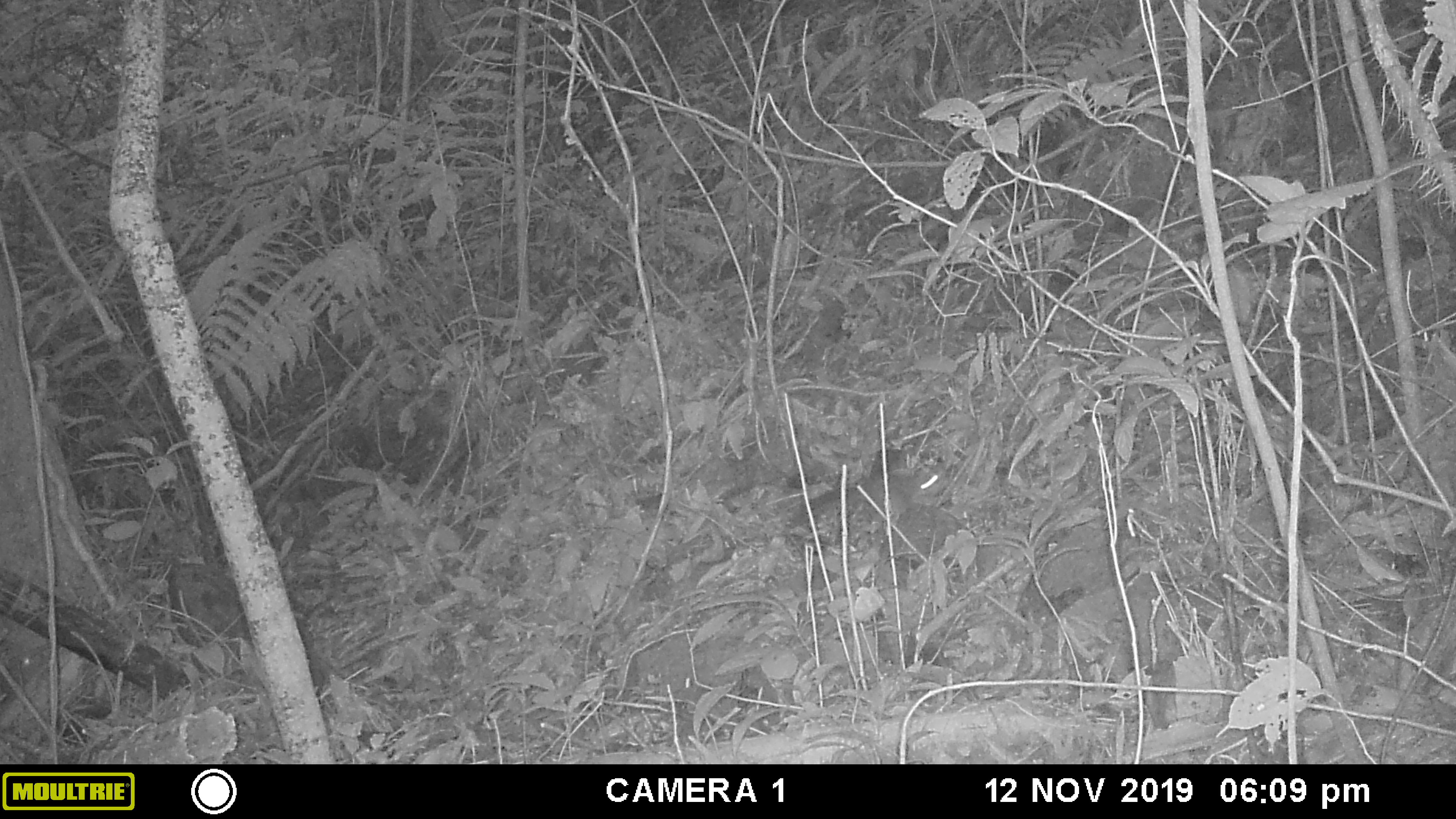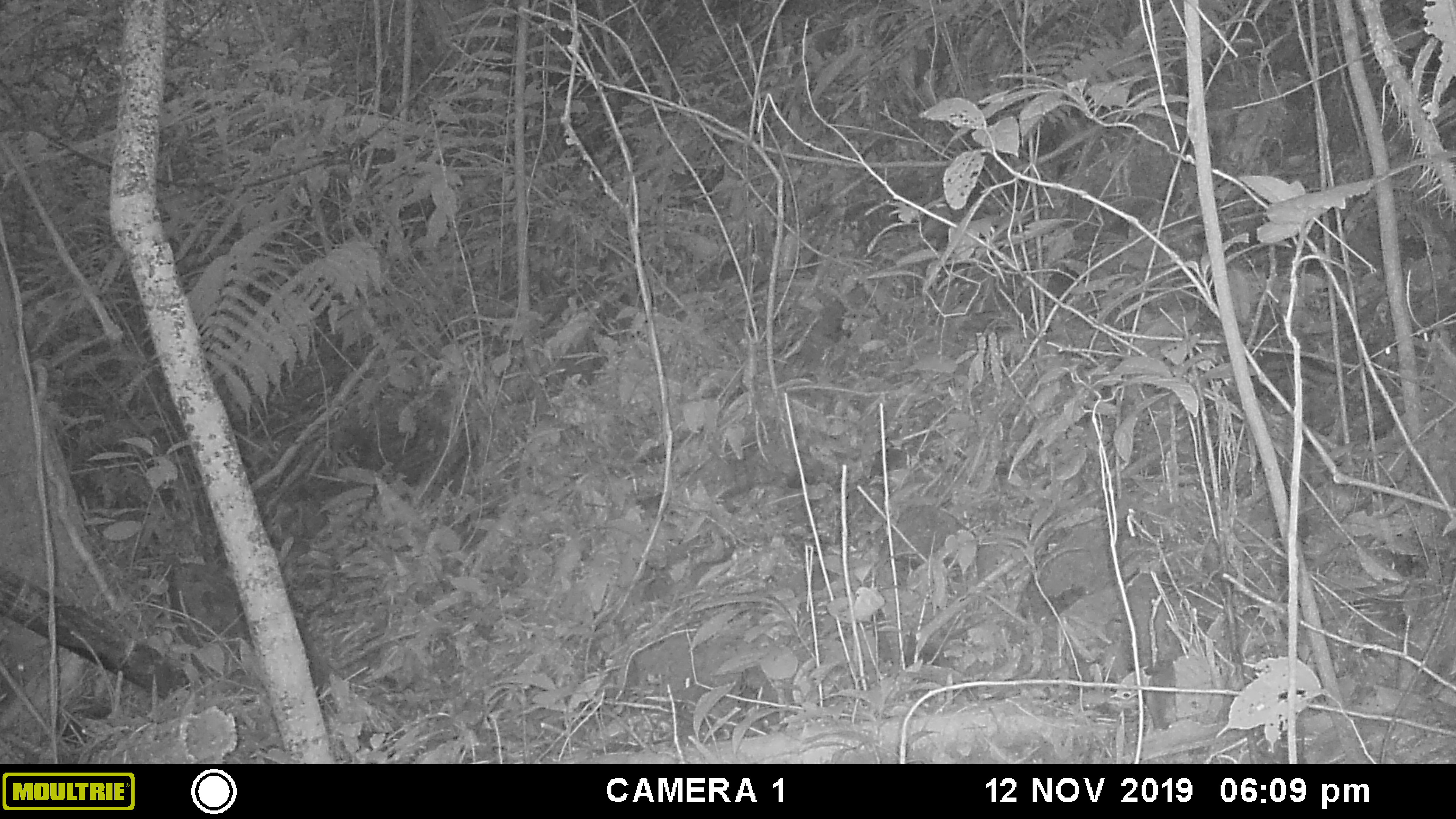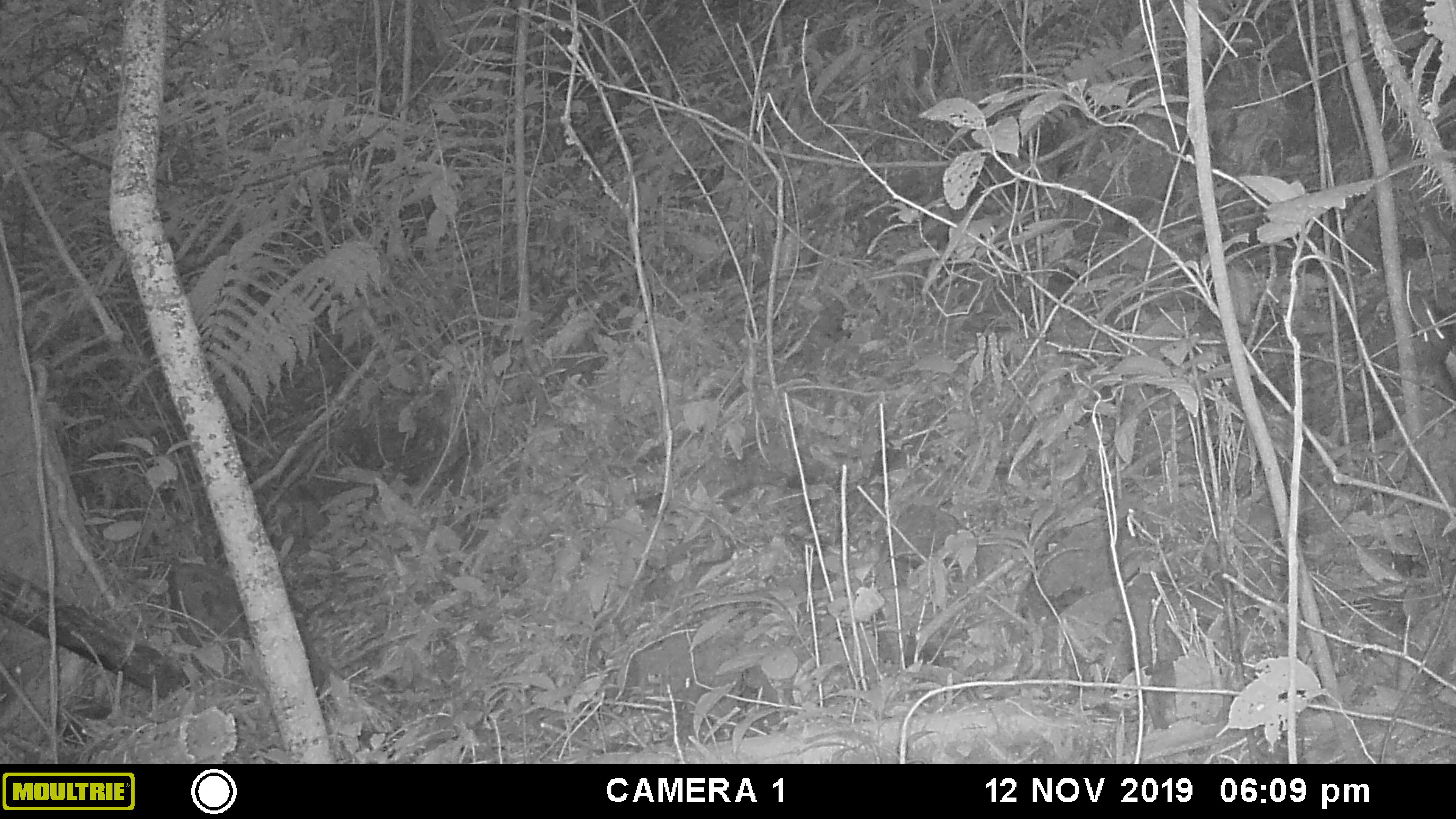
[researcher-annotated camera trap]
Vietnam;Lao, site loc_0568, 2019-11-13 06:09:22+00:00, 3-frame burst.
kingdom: Animalia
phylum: Chordata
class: Mammalia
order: Rodentia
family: Sciuridae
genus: Dremomys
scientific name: Dremomys rufigenis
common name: red-cheeked squirrel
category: red cheeked squirrel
Red cheeked squirrel (red-cheeked squirrel) (Dremomys rufigenis). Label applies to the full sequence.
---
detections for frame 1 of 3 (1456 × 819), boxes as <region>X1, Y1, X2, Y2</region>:
red cheeked squirrel: <region>791, 470, 943, 527</region>